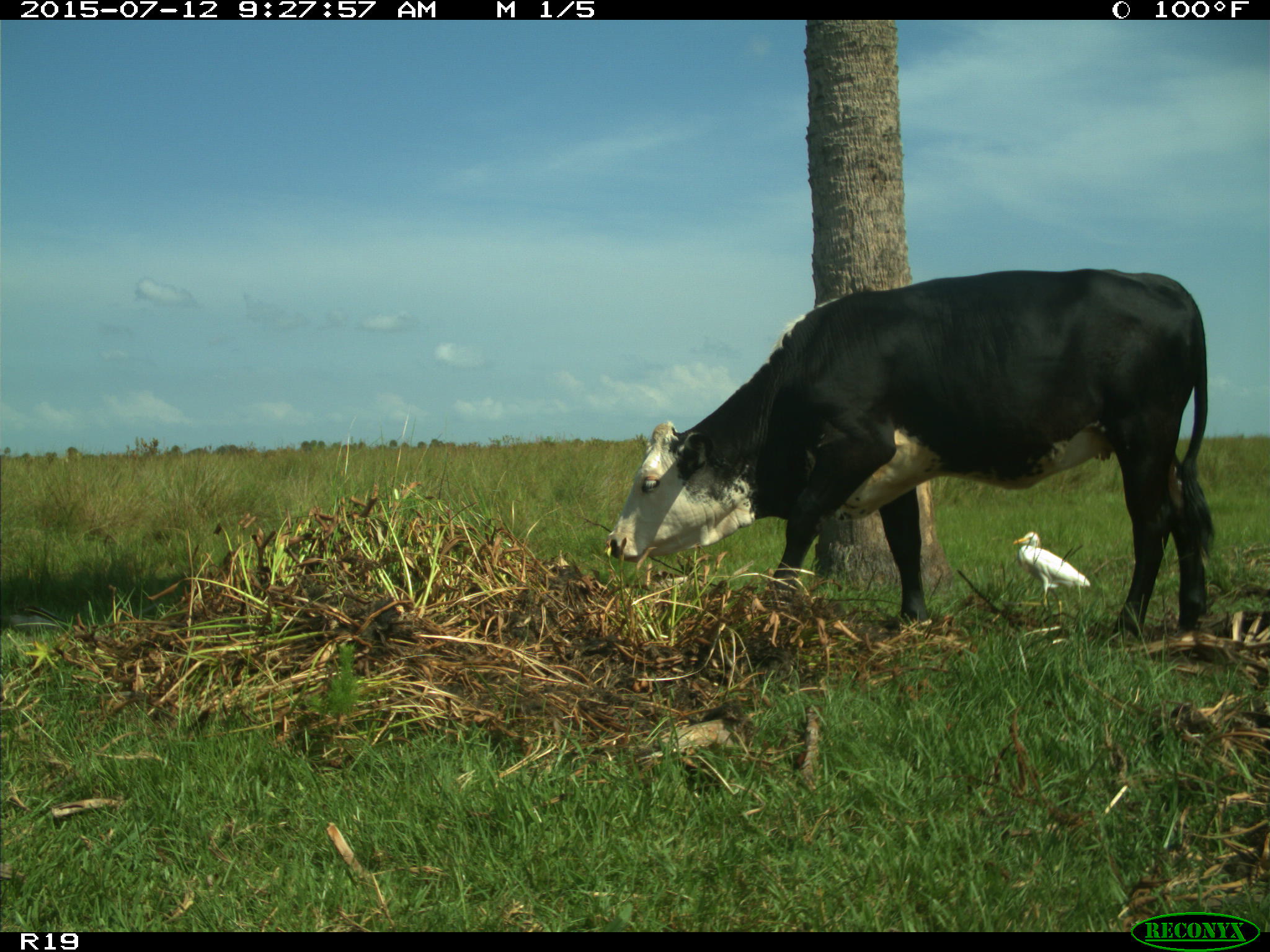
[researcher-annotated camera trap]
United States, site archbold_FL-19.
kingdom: Animalia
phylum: Chordata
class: Mammalia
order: Artiodactyla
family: Bovidae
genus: Bos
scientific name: Bos taurus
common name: domestic cow